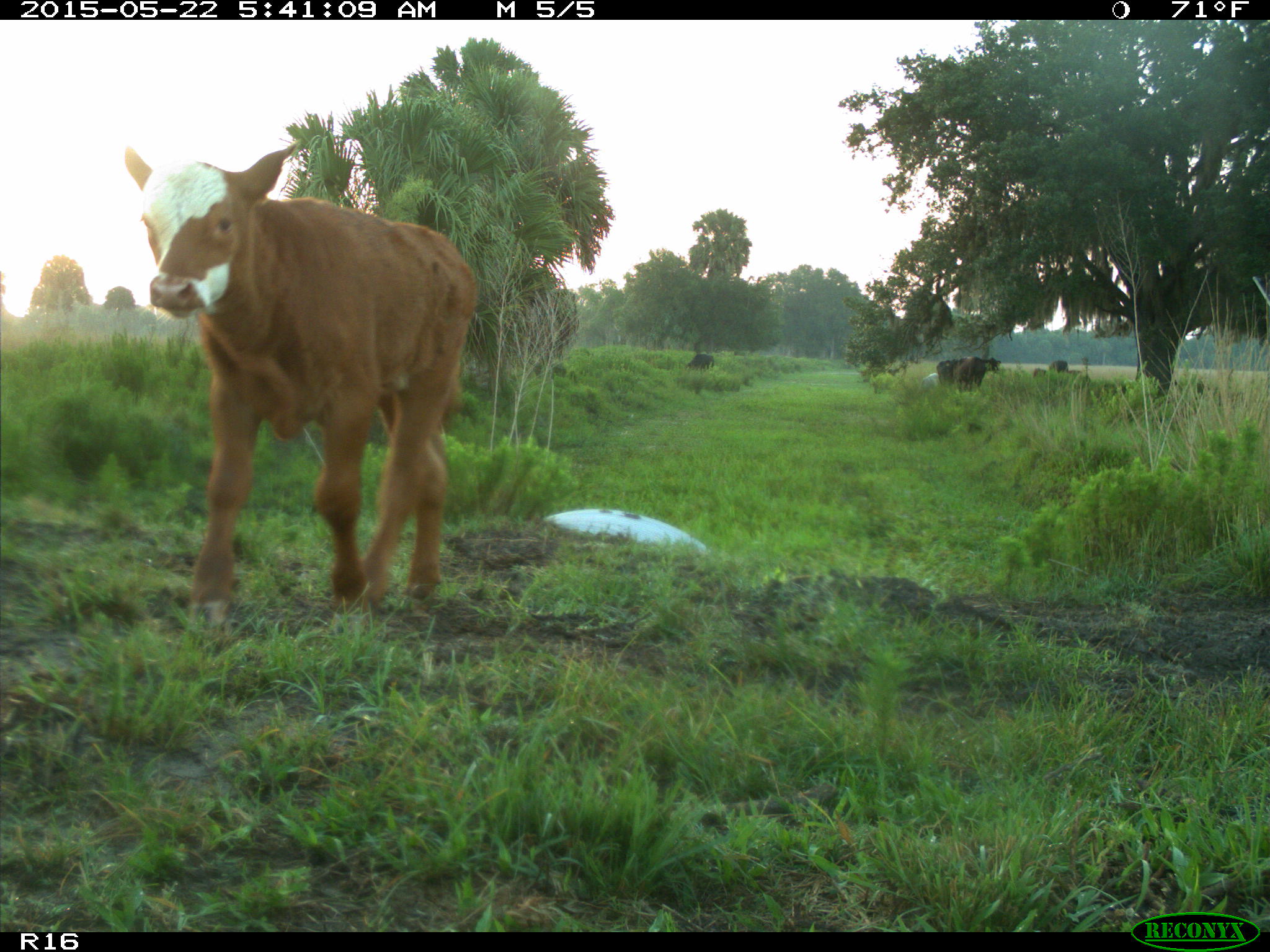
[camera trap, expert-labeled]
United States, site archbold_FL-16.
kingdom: Animalia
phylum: Chordata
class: Mammalia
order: Artiodactyla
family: Bovidae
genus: Bos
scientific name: Bos taurus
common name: domestic cow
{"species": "Bos taurus (domestic cow)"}